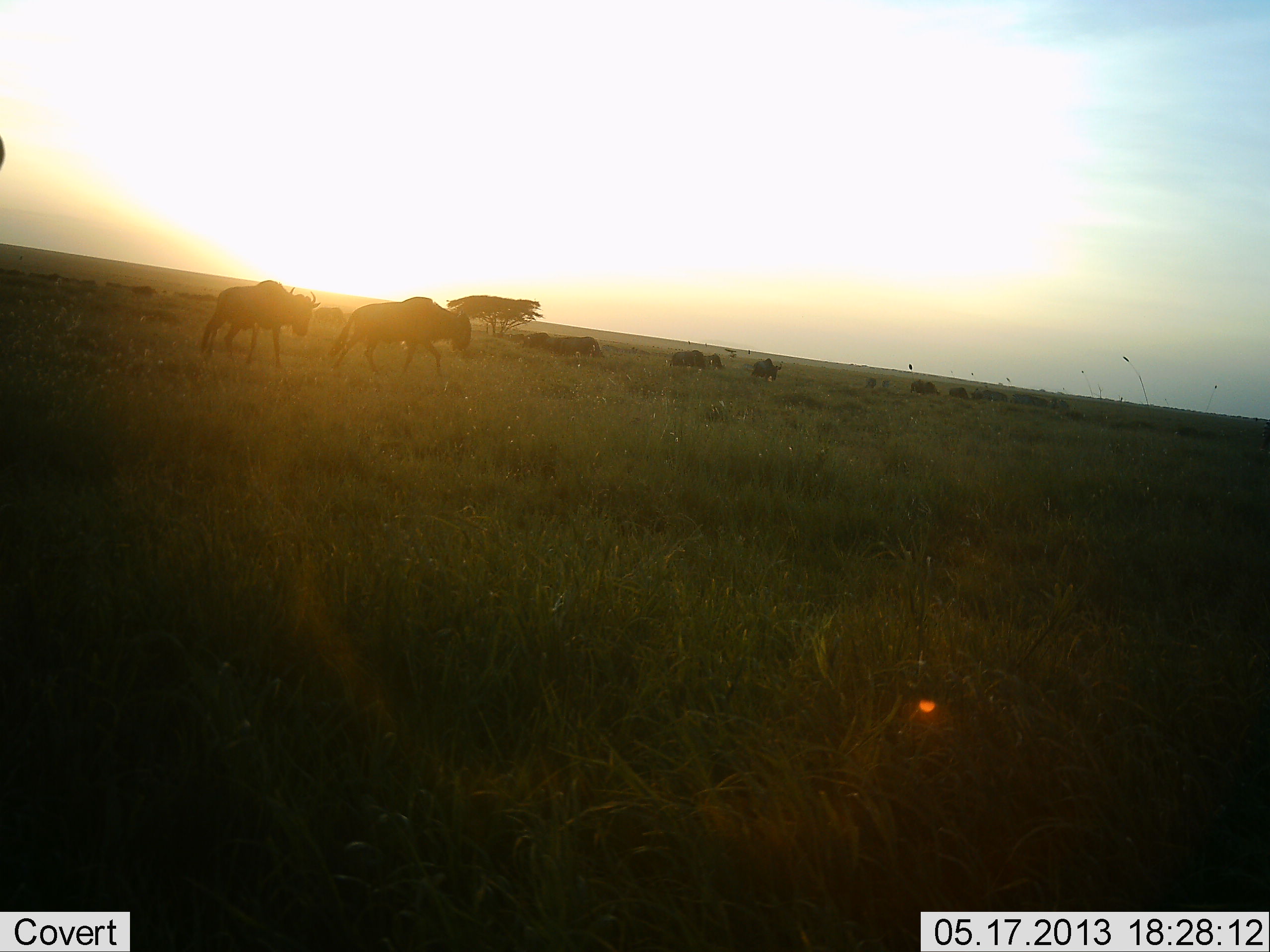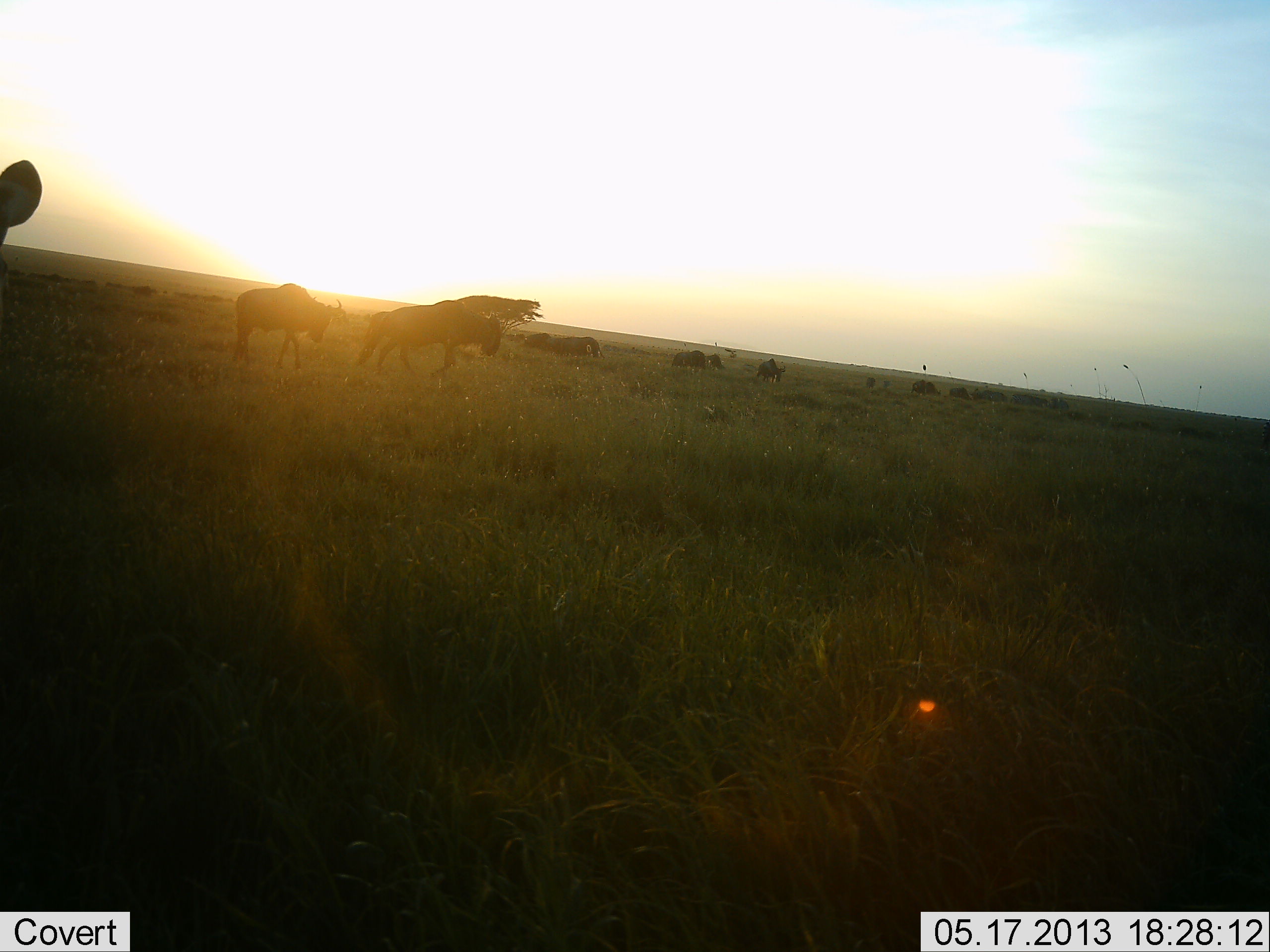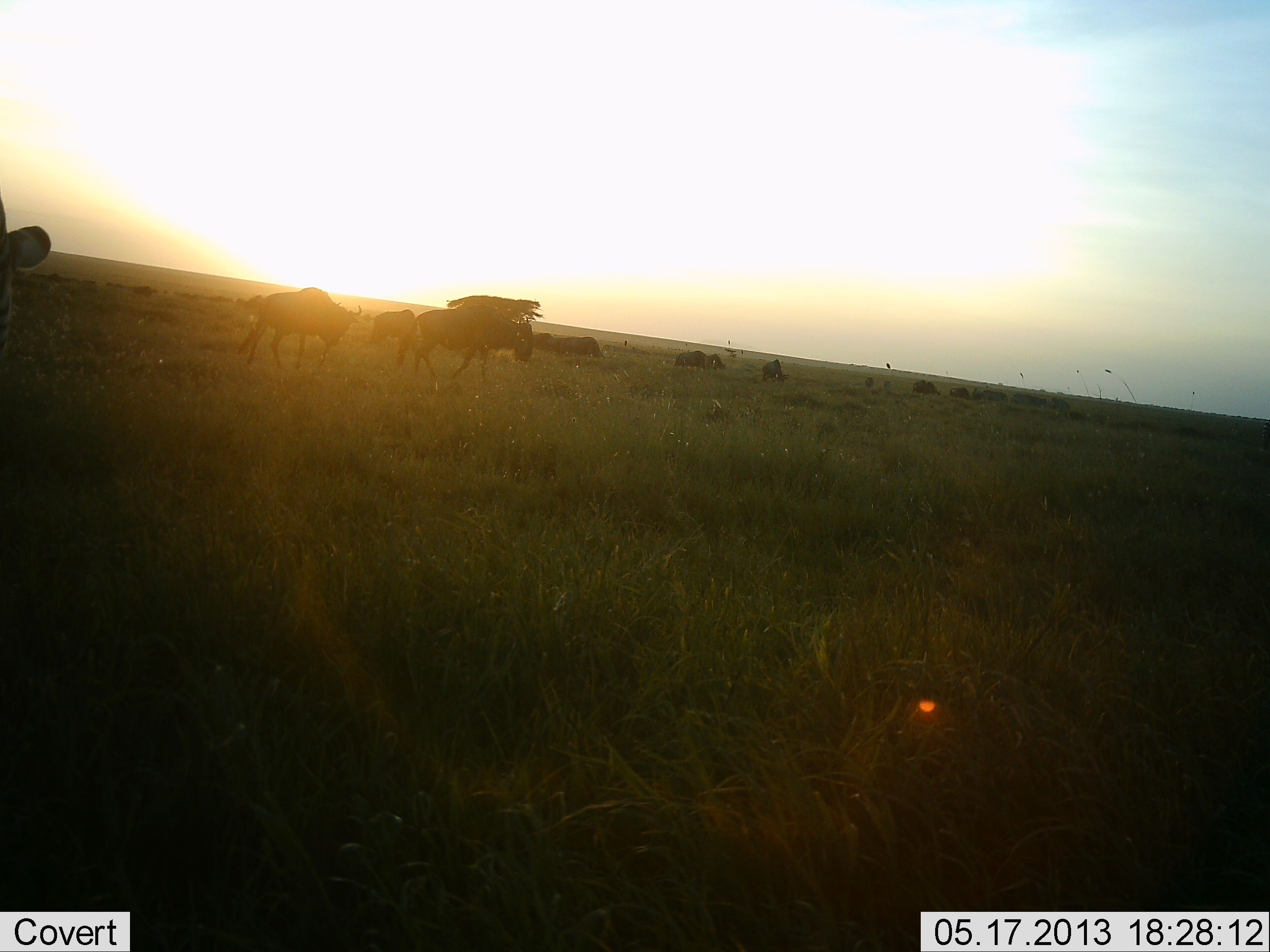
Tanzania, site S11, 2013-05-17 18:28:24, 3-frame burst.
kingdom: Animalia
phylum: Chordata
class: Mammalia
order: Artiodactyla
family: Bovidae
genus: Connochaetes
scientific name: Connochaetes taurinus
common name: blue wildebeest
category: wildebeest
Wildebeest (blue wildebeest) (Connochaetes taurinus), count 11-50. Behavior (volunteer vote fractions): standing 31%, resting 4%, moving 100%, interacting 0%. Young present (vote fraction): 4%. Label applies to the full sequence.